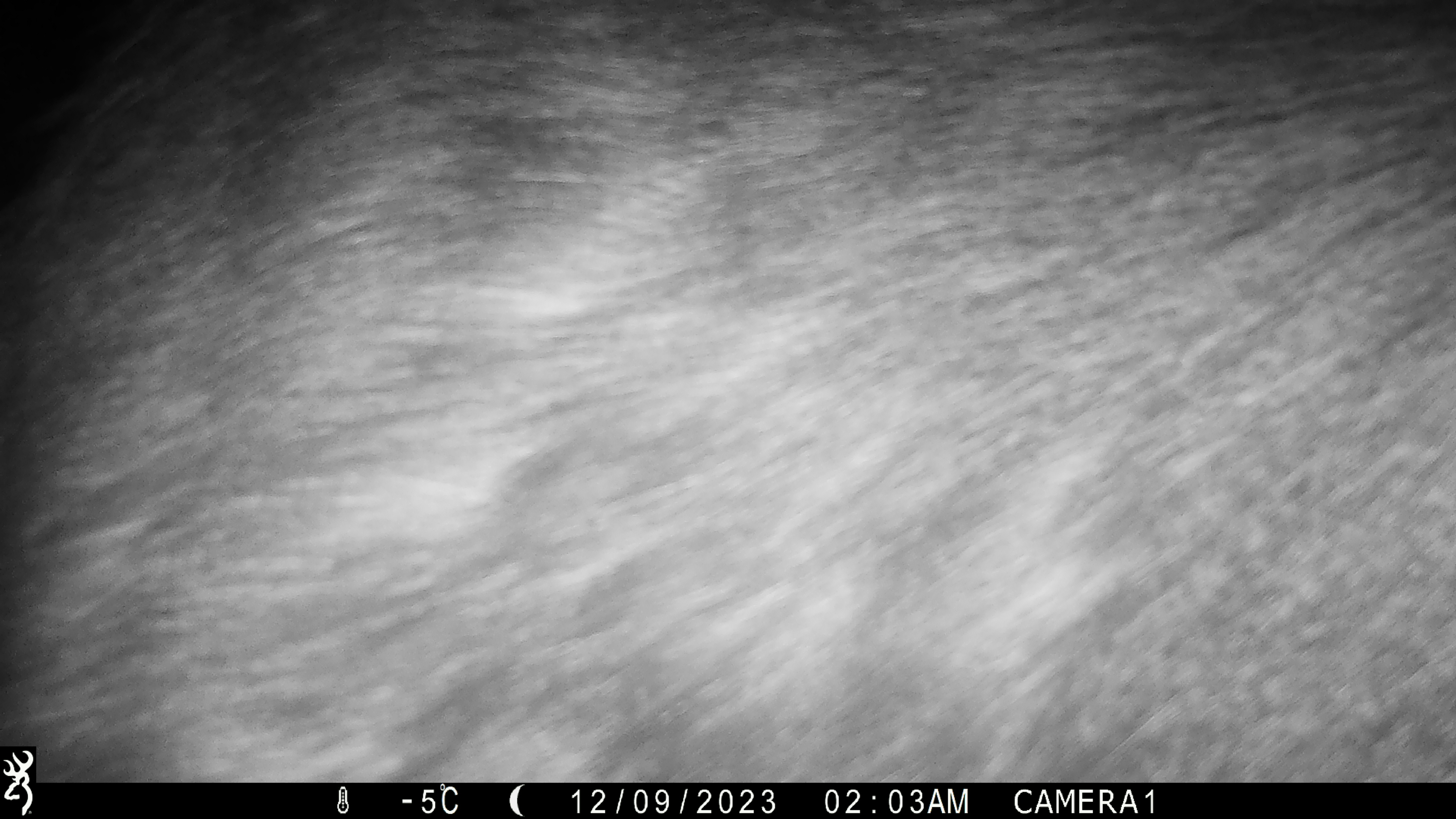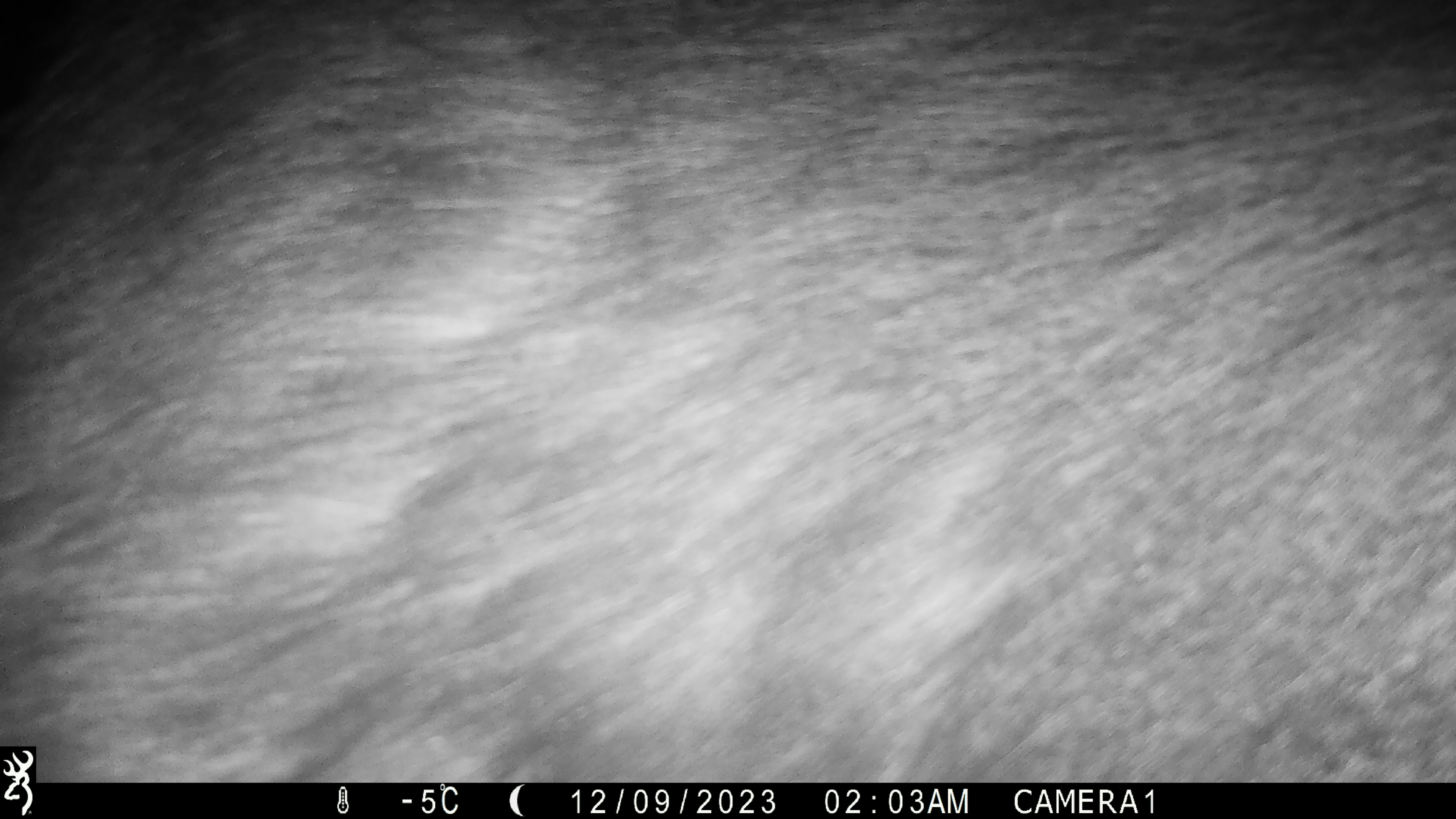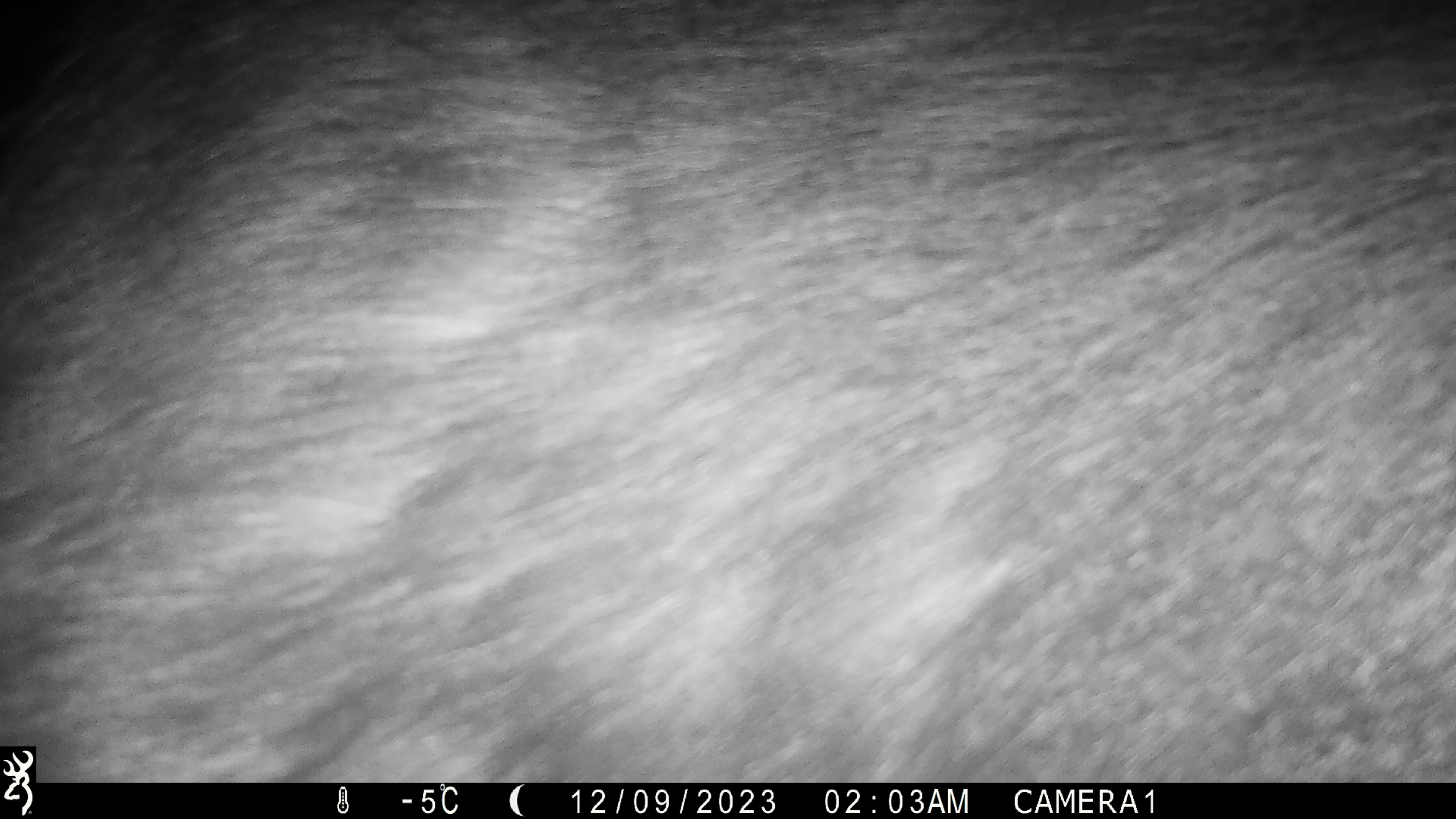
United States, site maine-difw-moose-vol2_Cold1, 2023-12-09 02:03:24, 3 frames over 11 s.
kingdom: Animalia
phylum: Chordata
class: Mammalia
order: Artiodactyla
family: Cervidae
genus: Alces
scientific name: Alces alces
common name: moose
Moose (Alces alces).